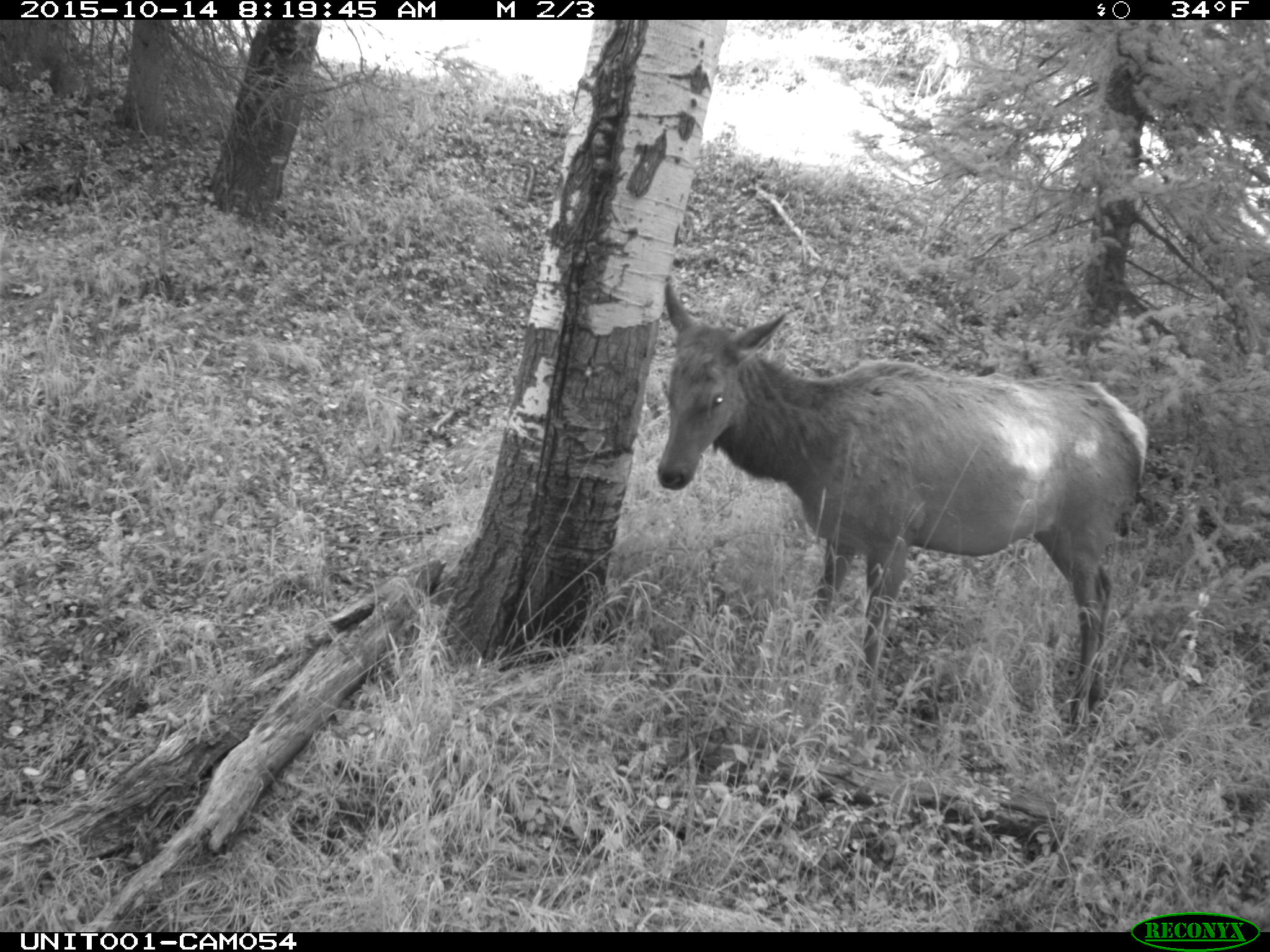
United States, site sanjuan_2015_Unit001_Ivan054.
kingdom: Animalia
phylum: Chordata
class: Mammalia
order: Artiodactyla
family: Cervidae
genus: Cervus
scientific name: Cervus elaphus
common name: red deer